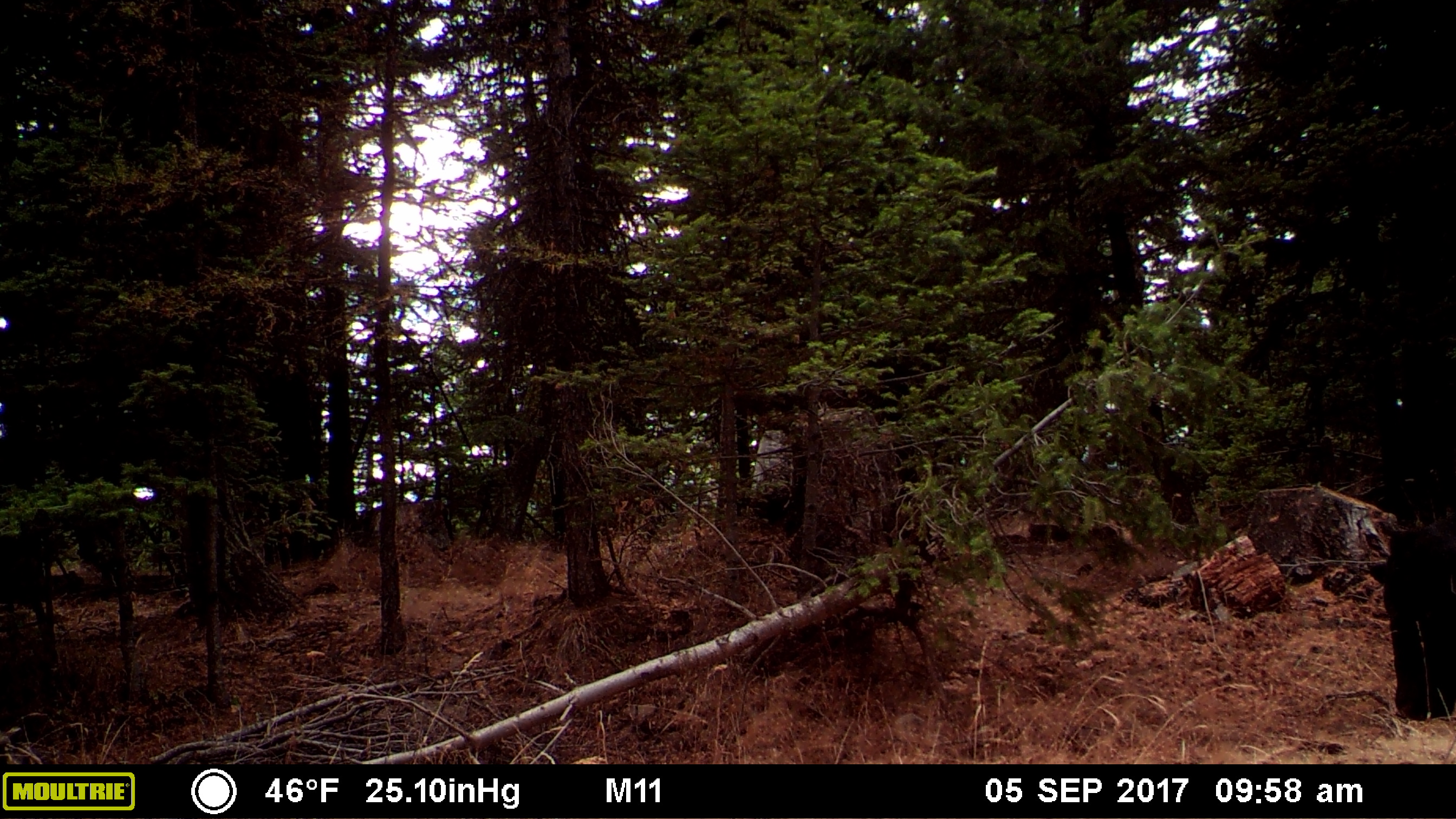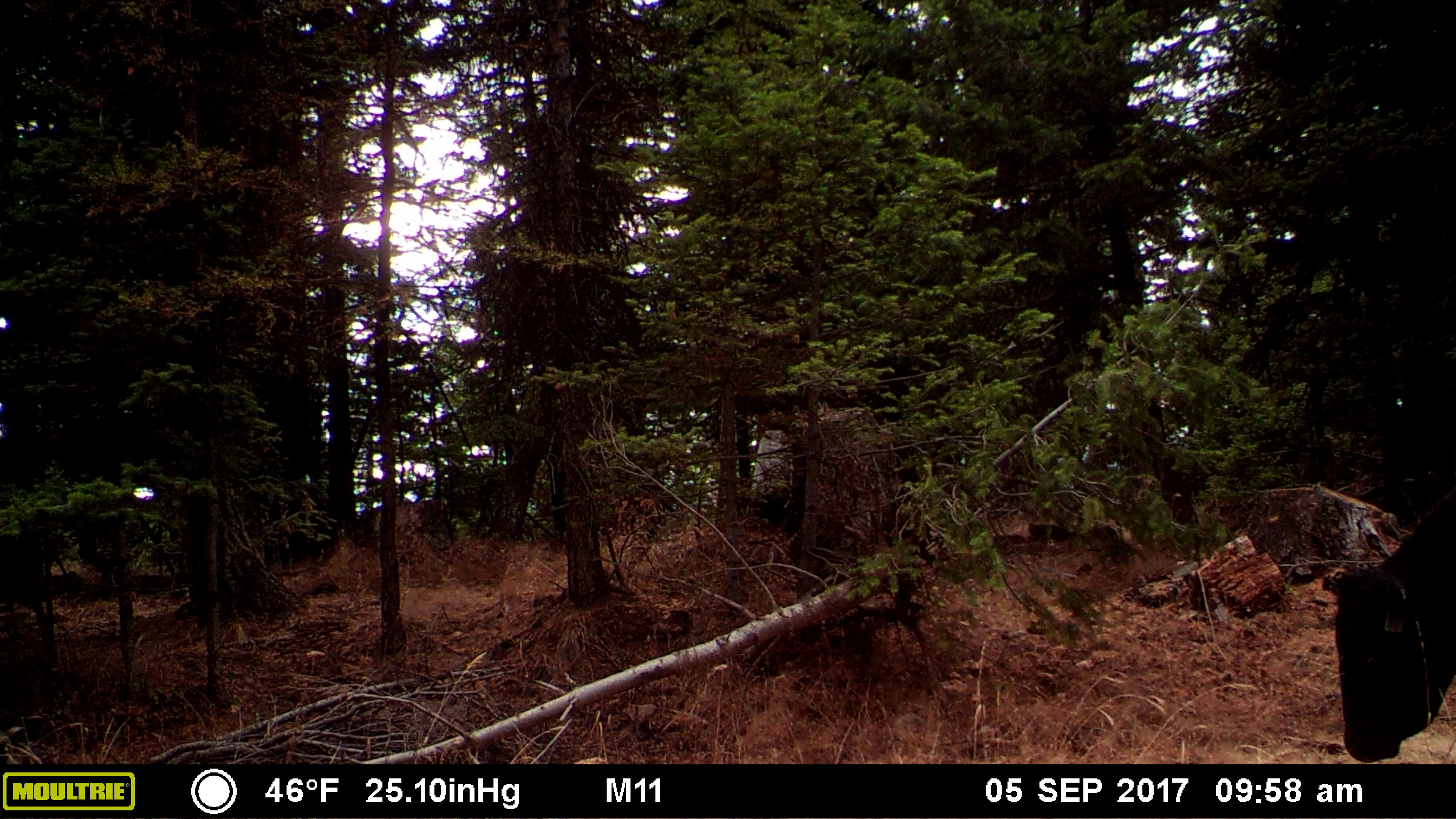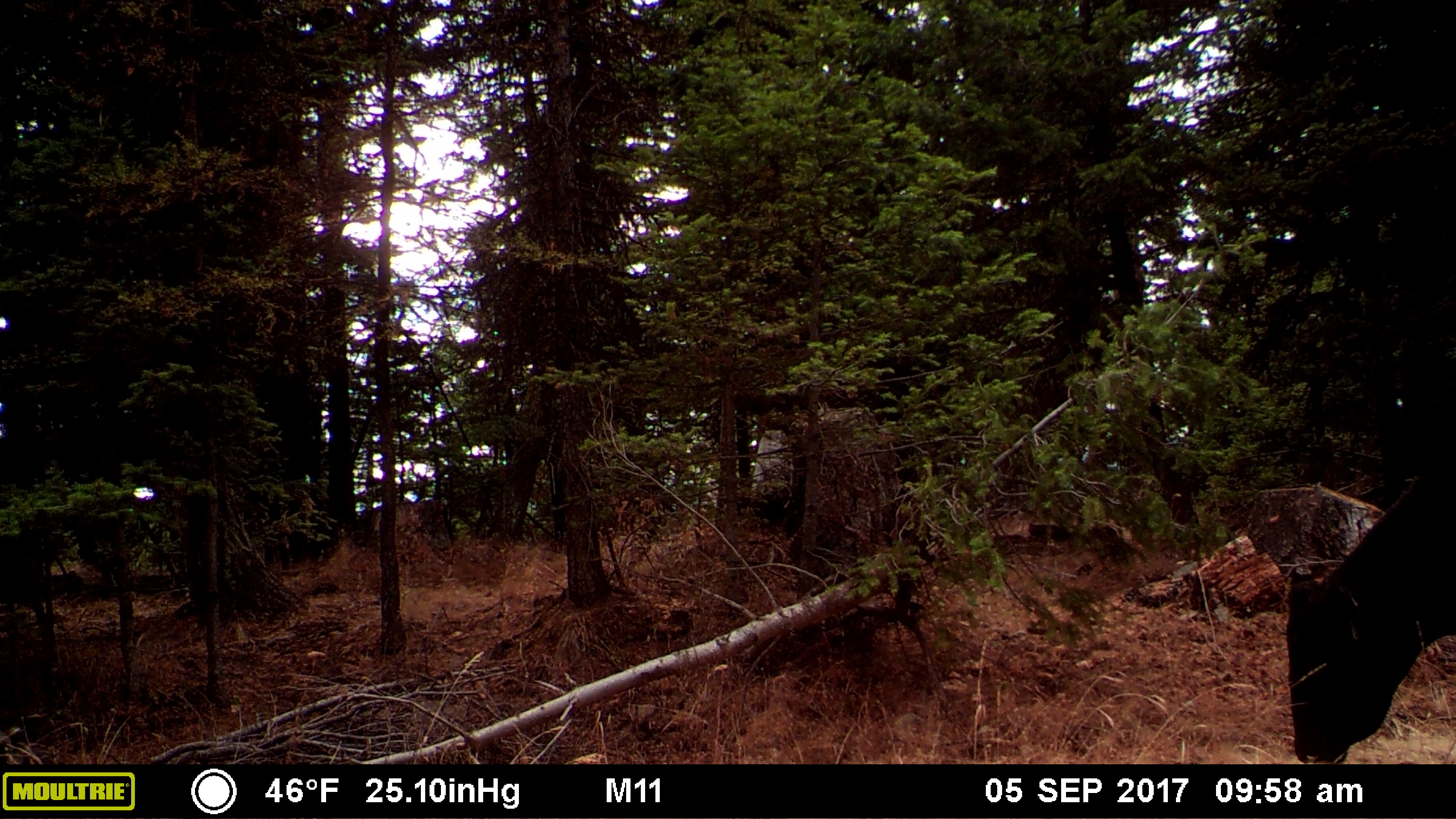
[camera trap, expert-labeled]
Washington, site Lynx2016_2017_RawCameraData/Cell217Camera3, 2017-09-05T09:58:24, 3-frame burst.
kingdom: Animalia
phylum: Chordata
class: Mammalia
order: Artiodactyla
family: Bovidae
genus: Bos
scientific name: Bos taurus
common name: domestic cattle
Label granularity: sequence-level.